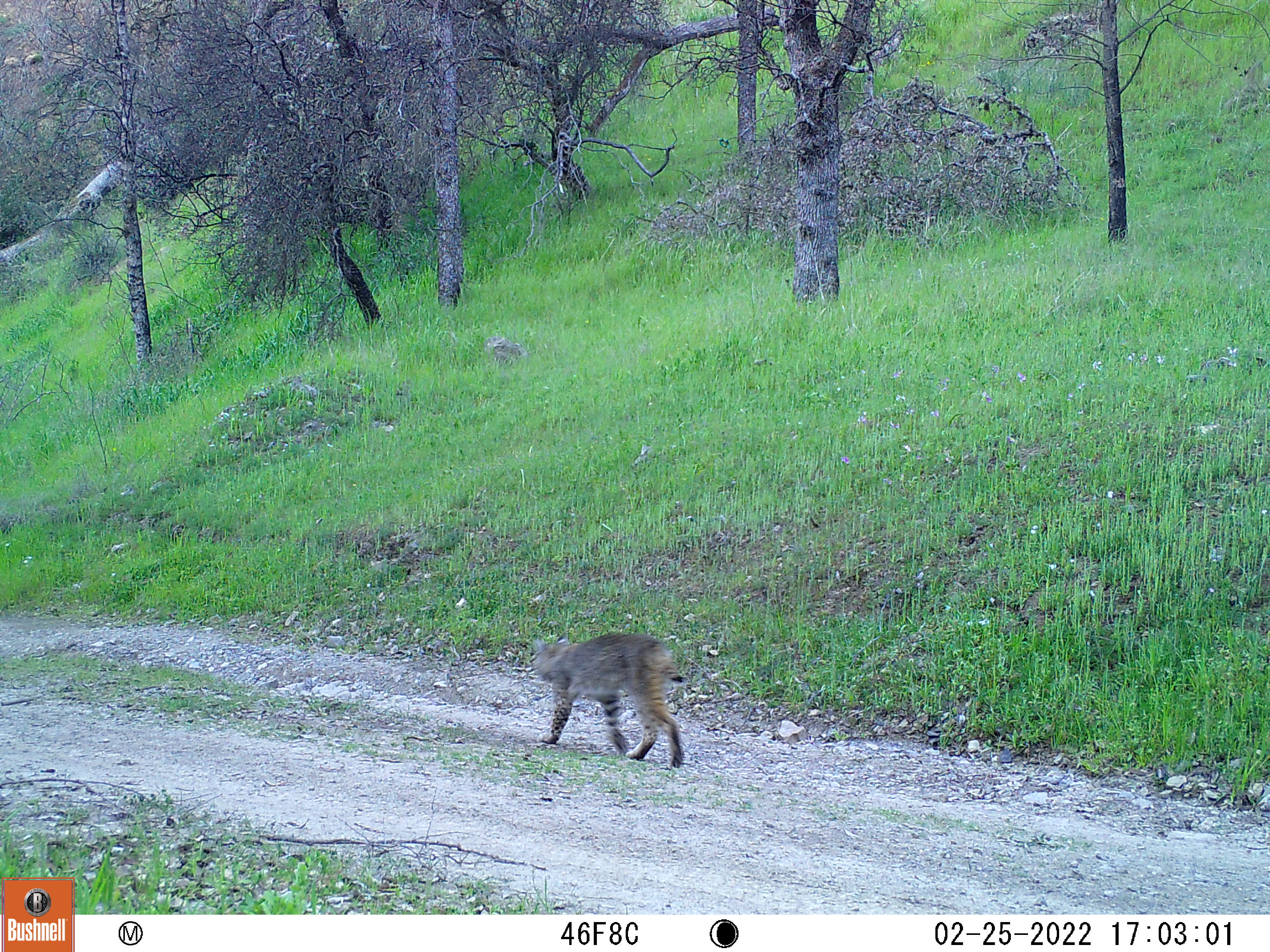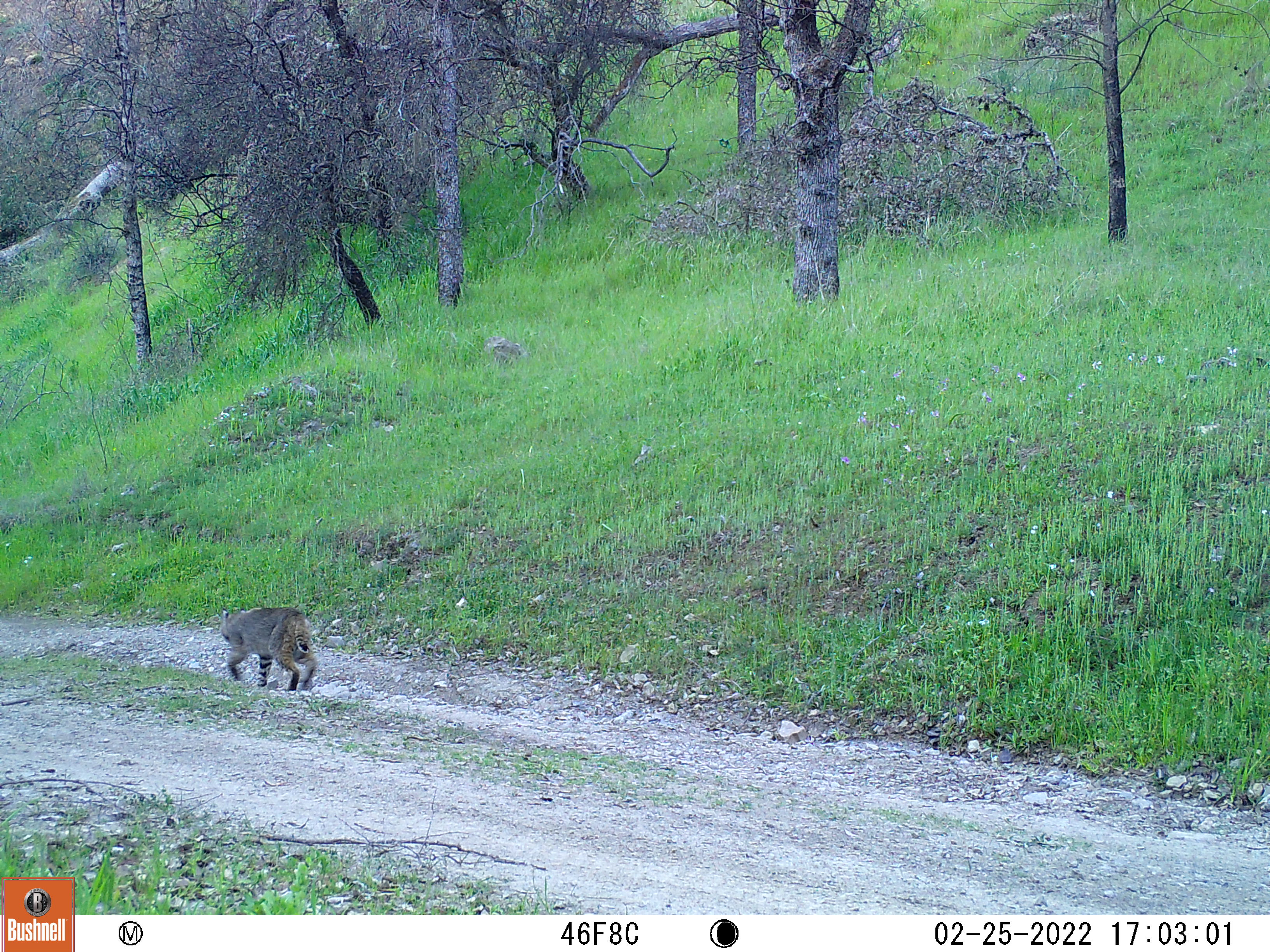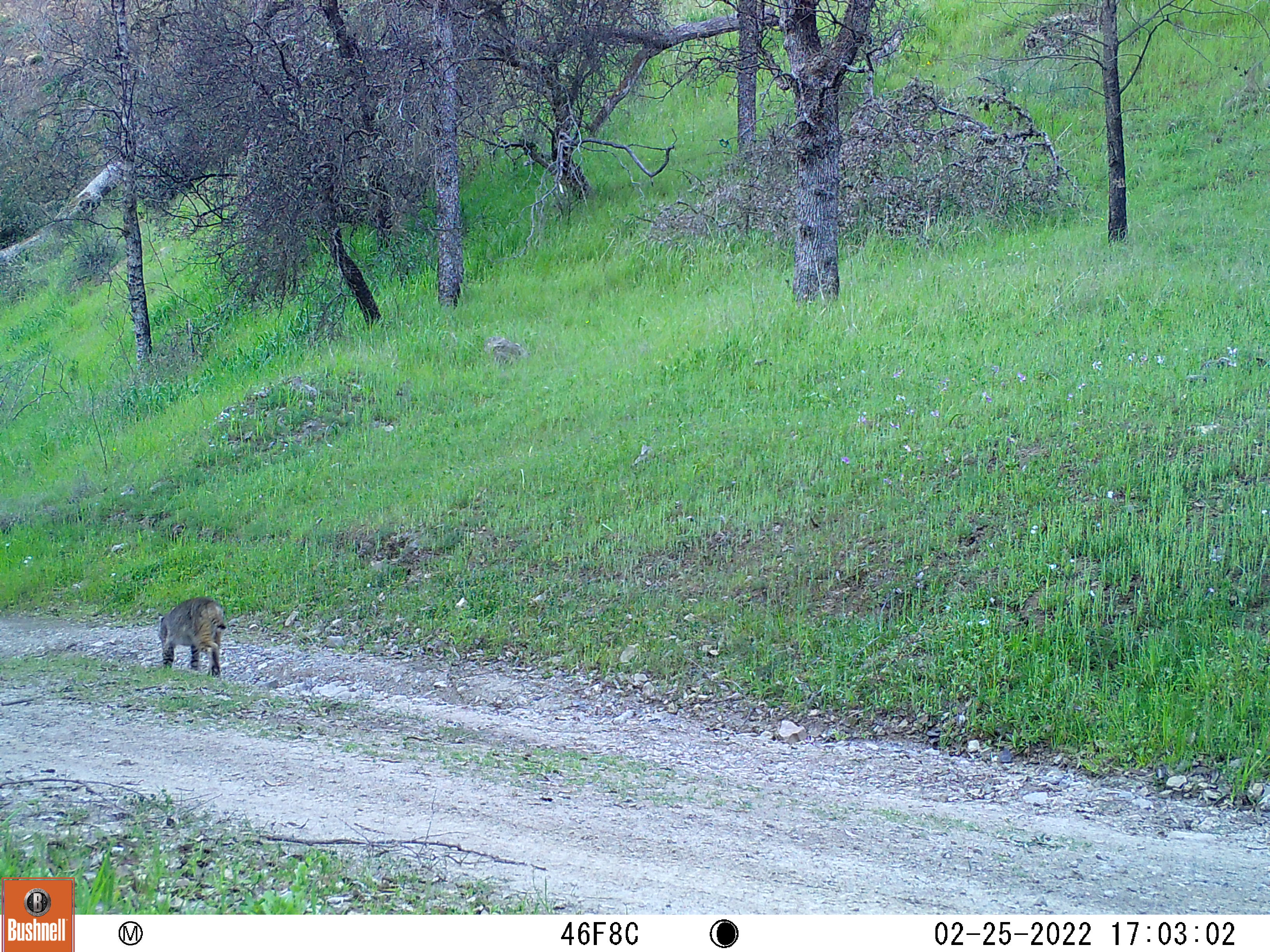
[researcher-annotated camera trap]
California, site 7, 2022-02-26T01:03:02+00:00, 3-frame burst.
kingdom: Animalia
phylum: Chordata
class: Mammalia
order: Carnivora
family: Felidae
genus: Lynx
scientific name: Lynx rufus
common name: bobcat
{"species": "bobcat (Lynx rufus)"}